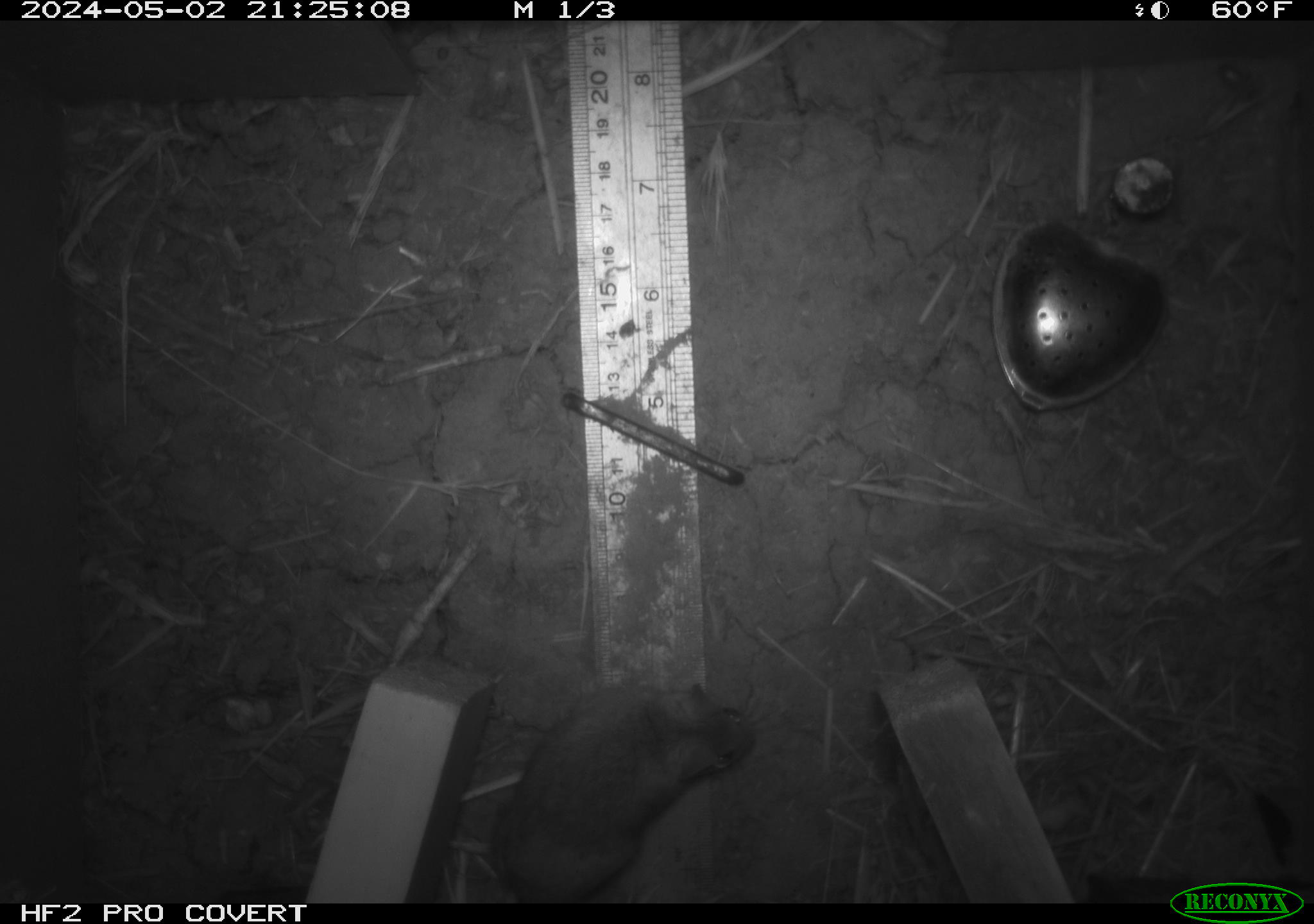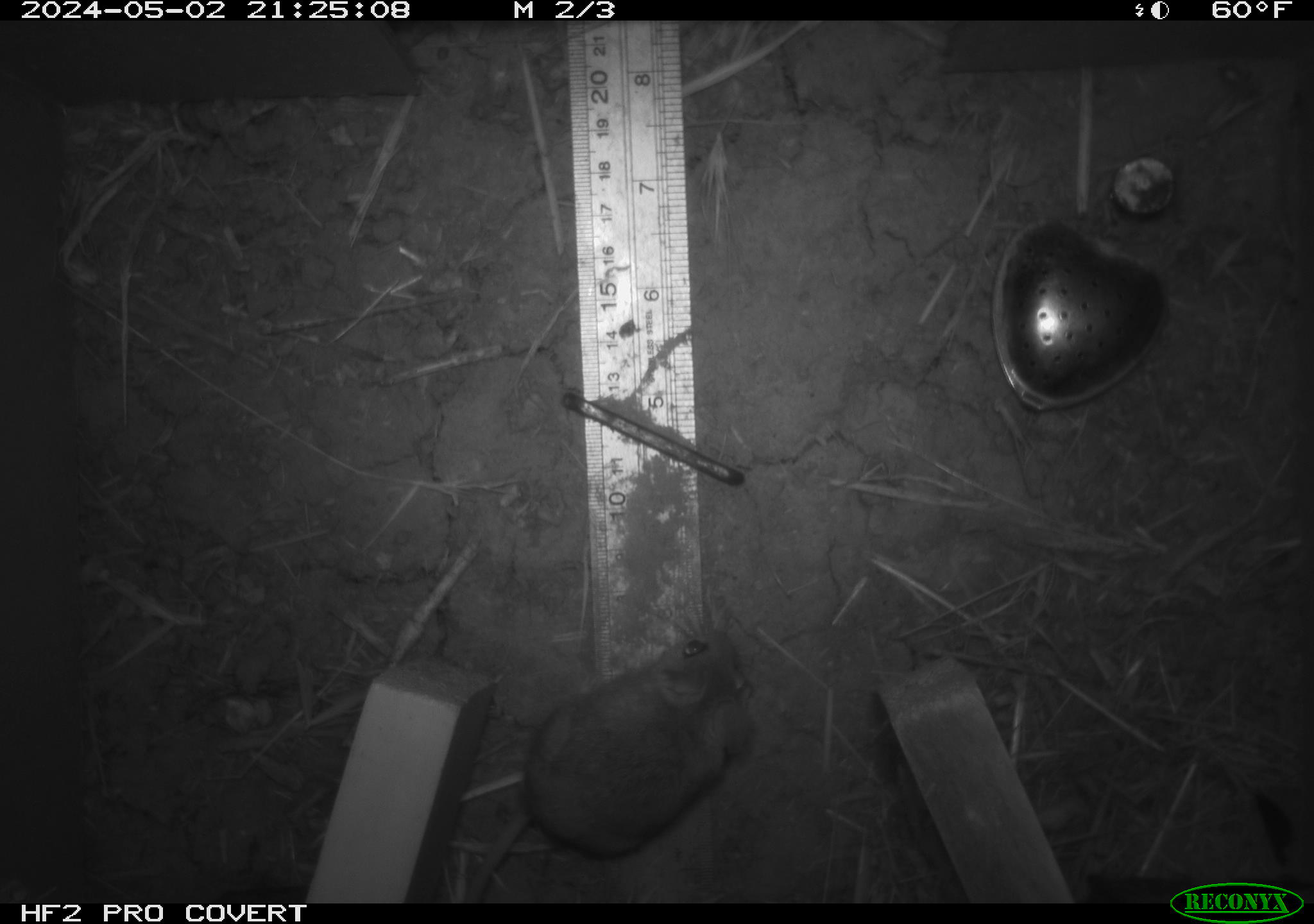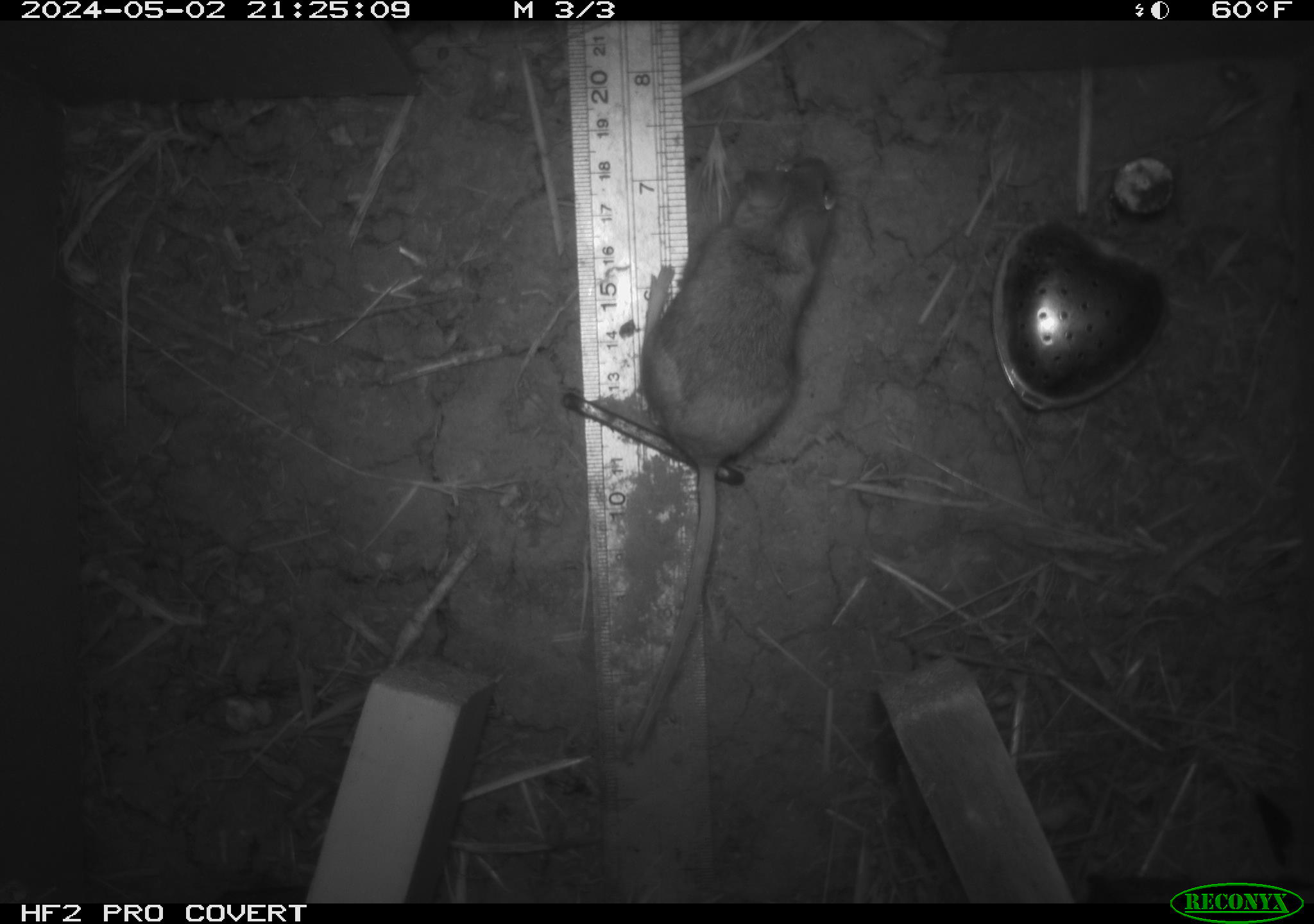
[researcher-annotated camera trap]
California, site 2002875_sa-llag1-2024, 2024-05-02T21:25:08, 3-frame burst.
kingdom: Animalia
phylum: Chordata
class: Mammalia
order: Rodentia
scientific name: Rodentia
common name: mouse species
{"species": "mouse species (Rodentia)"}